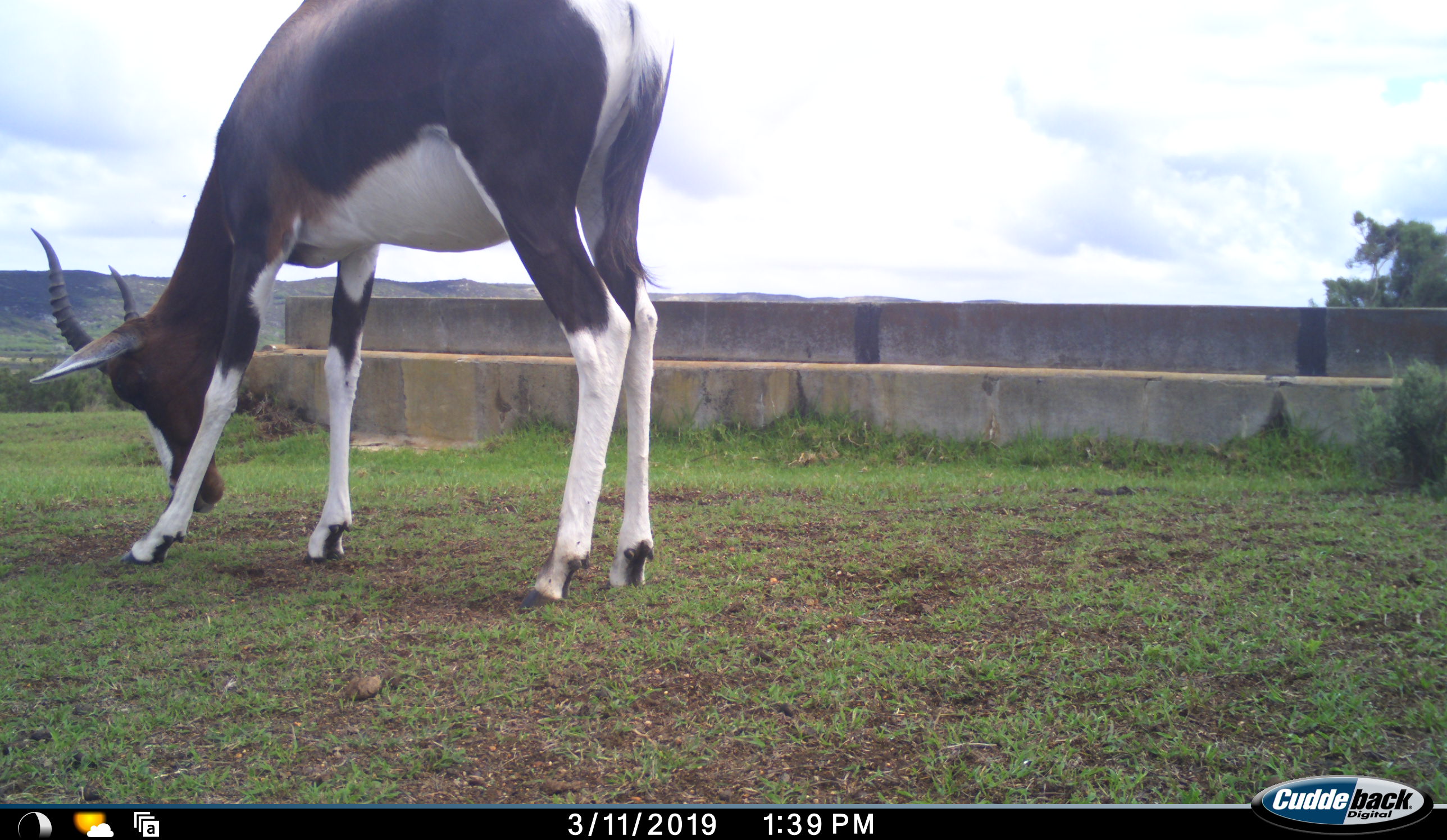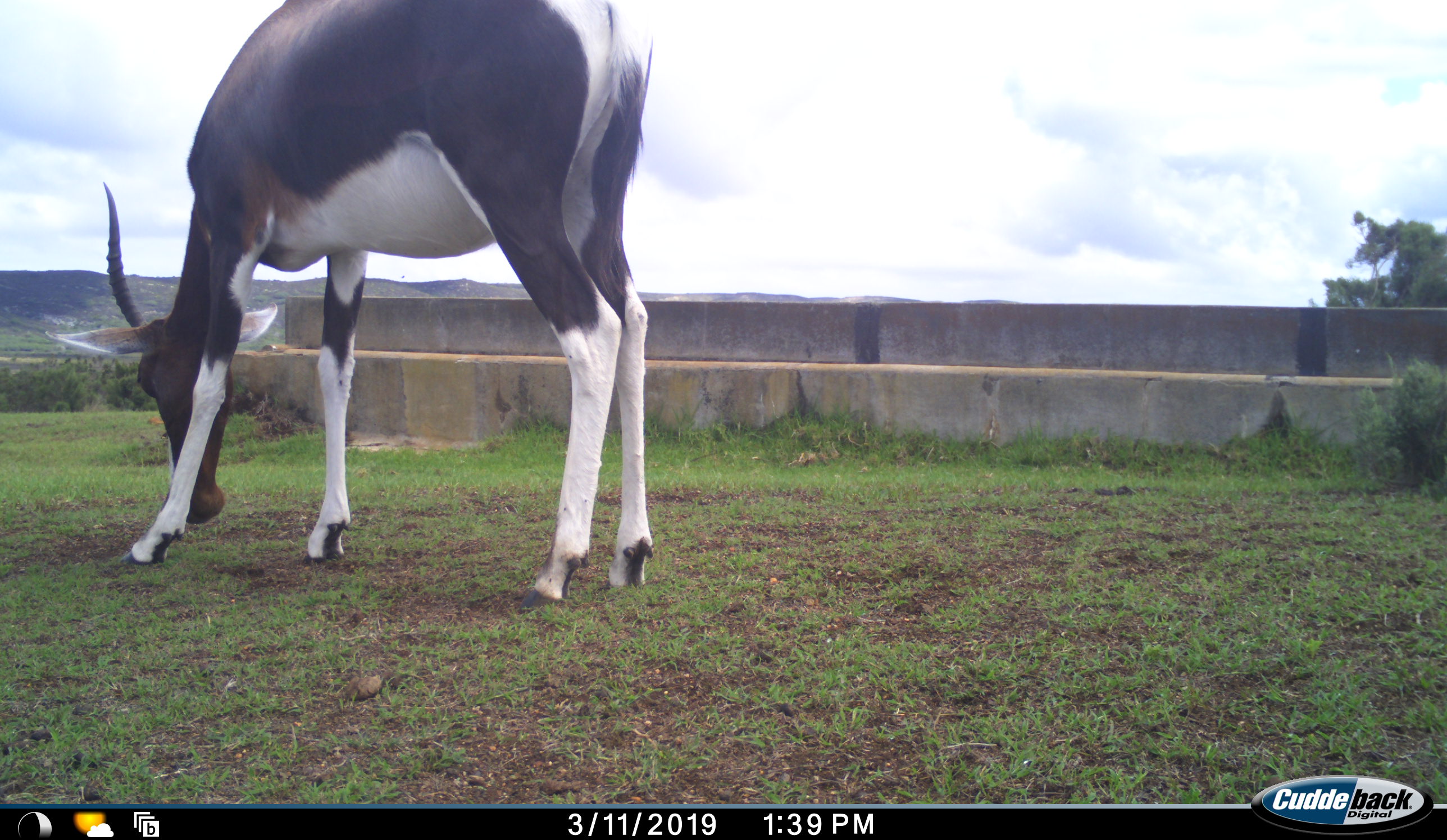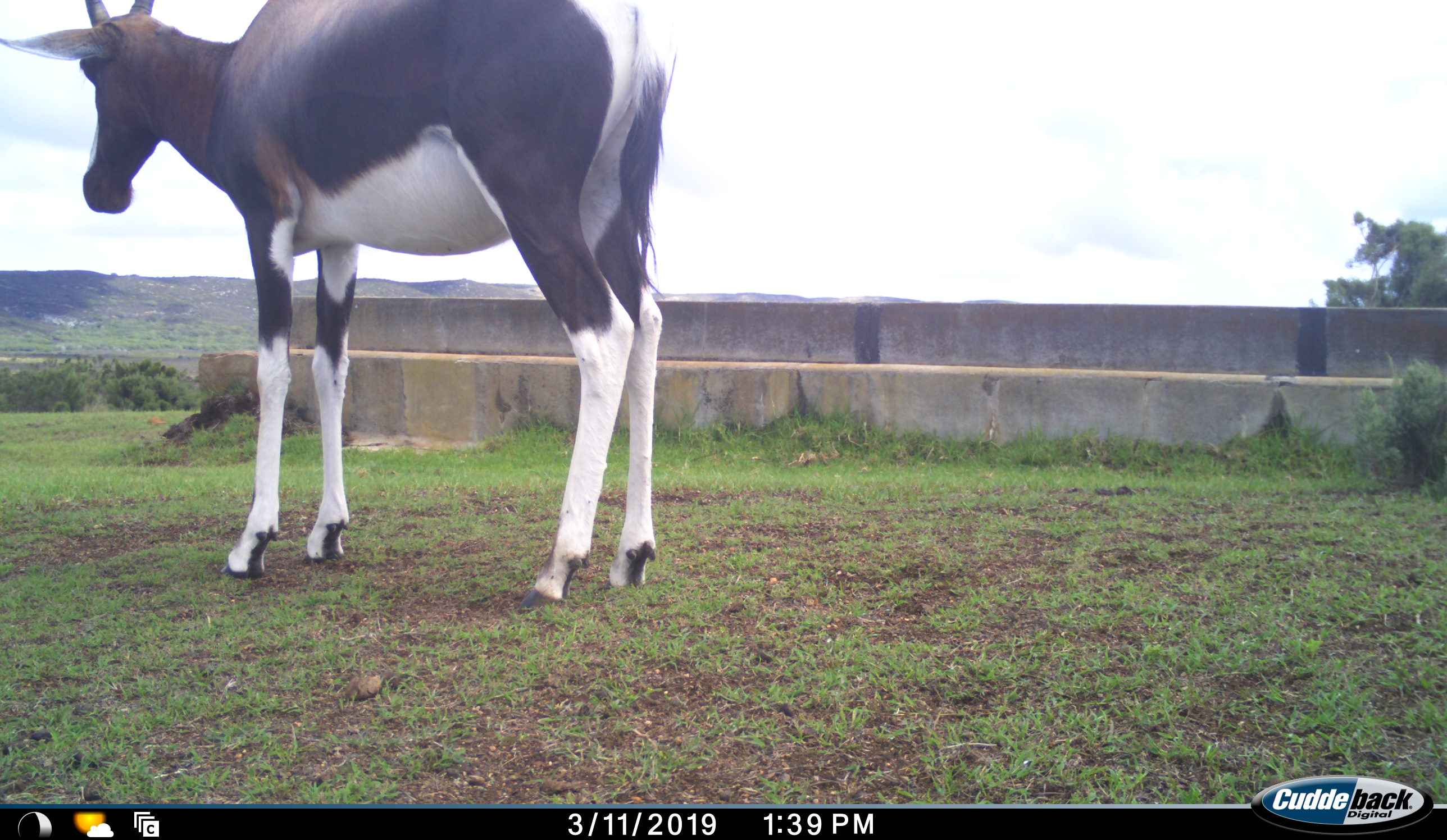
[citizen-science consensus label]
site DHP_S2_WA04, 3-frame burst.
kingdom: Animalia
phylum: Chordata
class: Mammalia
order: Artiodactyla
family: Bovidae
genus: Damaliscus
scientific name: Damaliscus pygargus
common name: bontebok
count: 1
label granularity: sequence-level